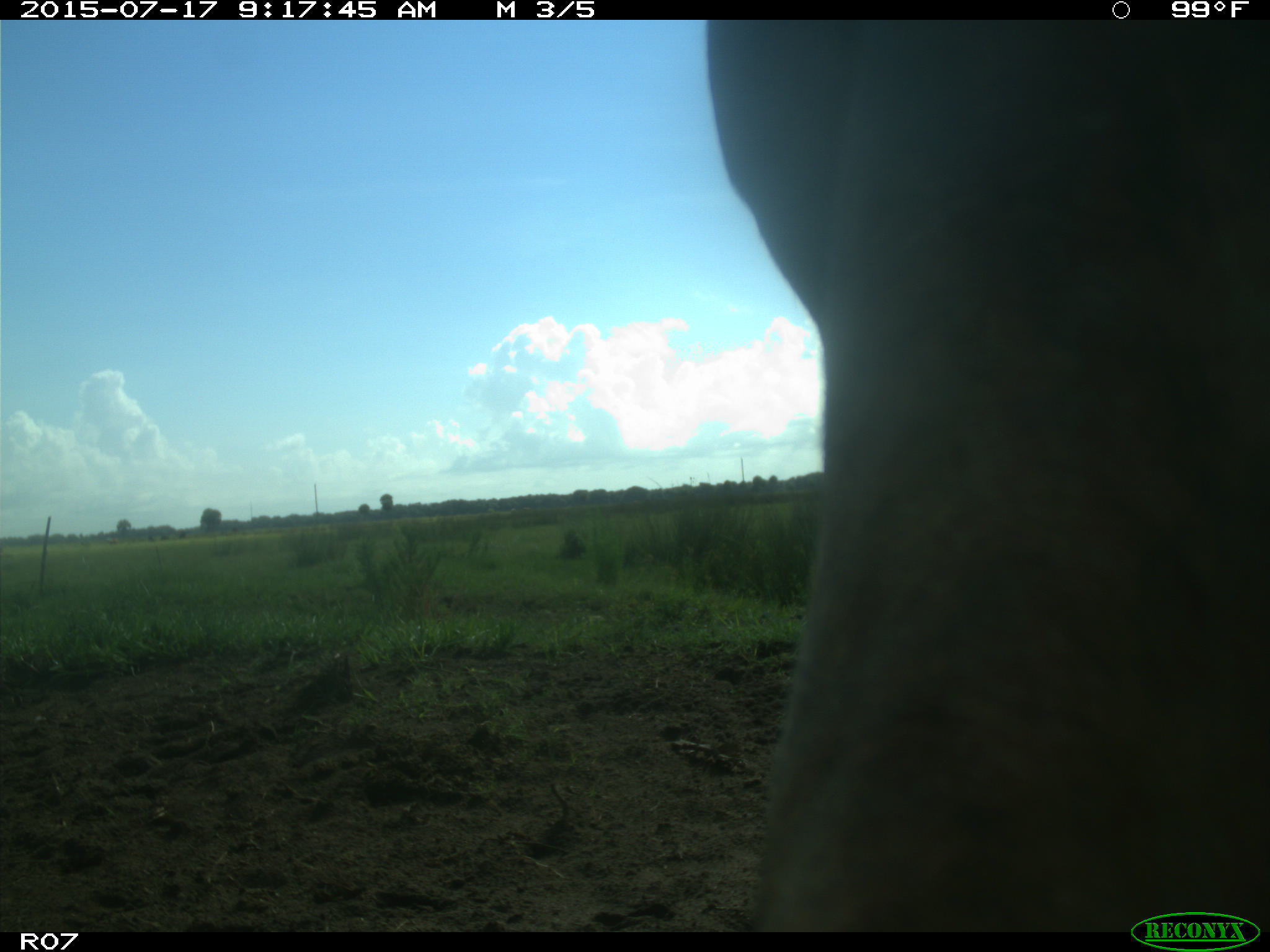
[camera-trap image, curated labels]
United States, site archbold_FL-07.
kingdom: Animalia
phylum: Chordata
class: Mammalia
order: Artiodactyla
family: Bovidae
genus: Bos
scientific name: Bos taurus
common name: domestic cow